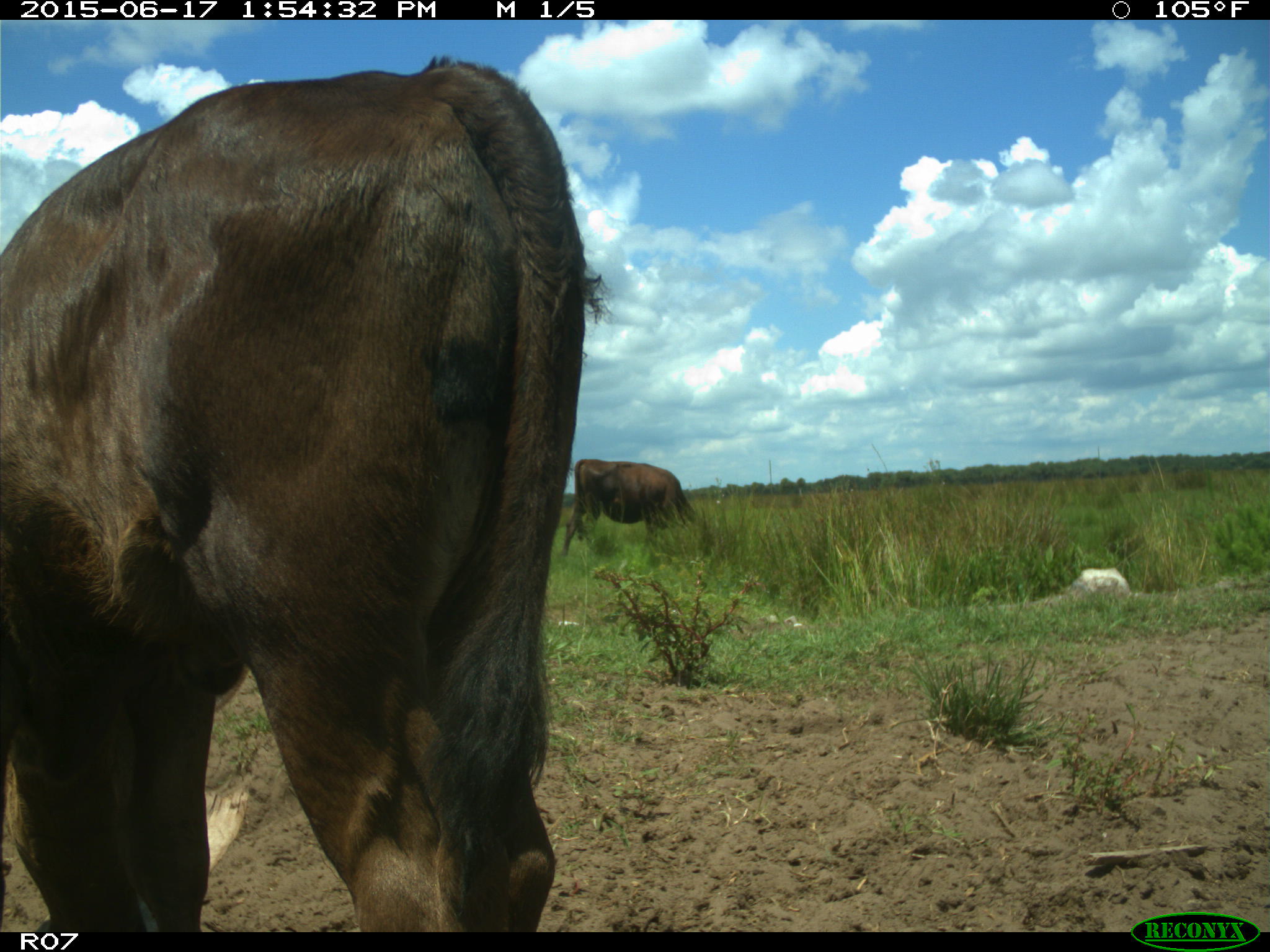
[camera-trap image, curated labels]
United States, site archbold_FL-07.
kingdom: Animalia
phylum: Chordata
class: Mammalia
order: Artiodactyla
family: Bovidae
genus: Bos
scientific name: Bos taurus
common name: domestic cow